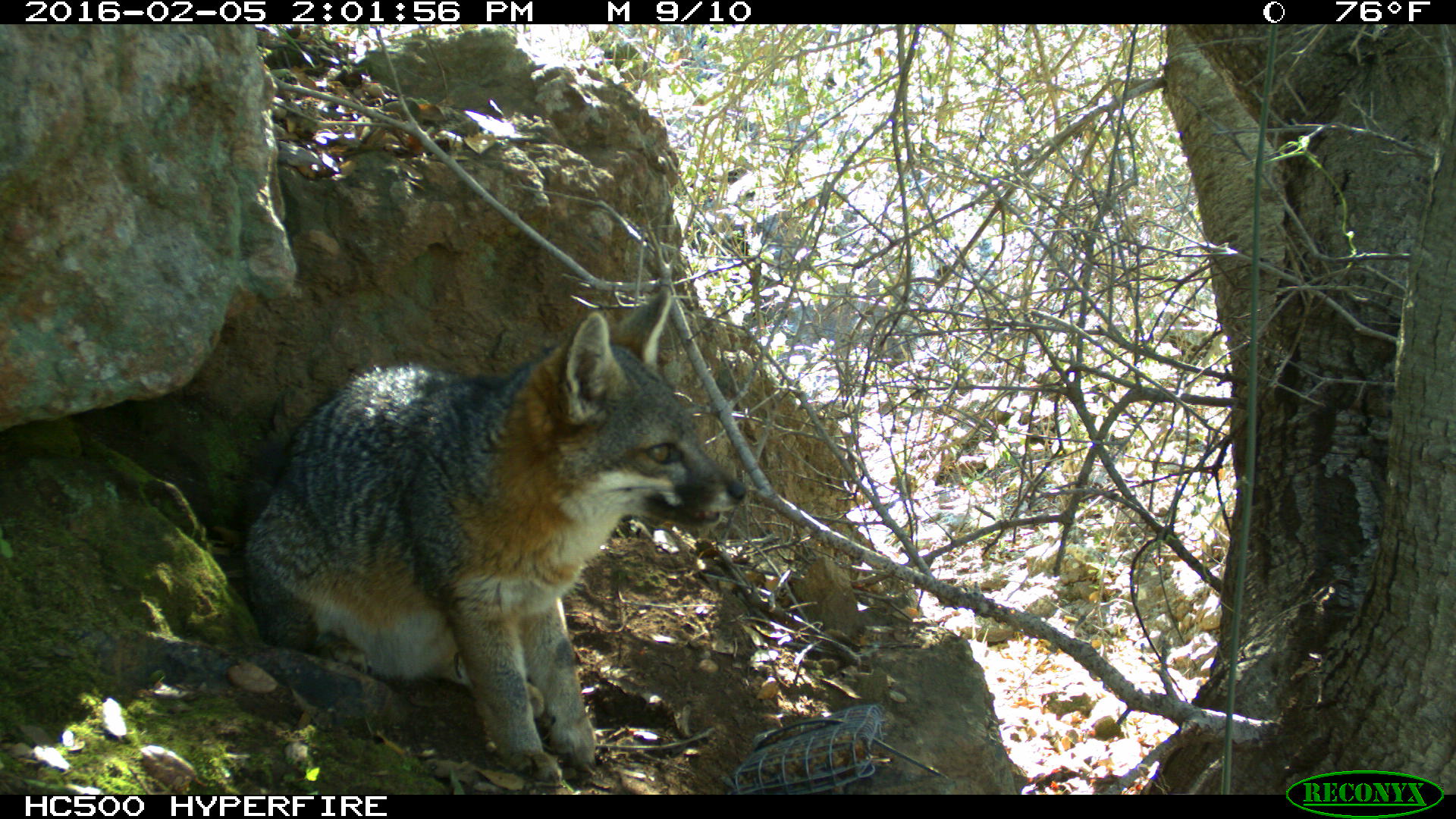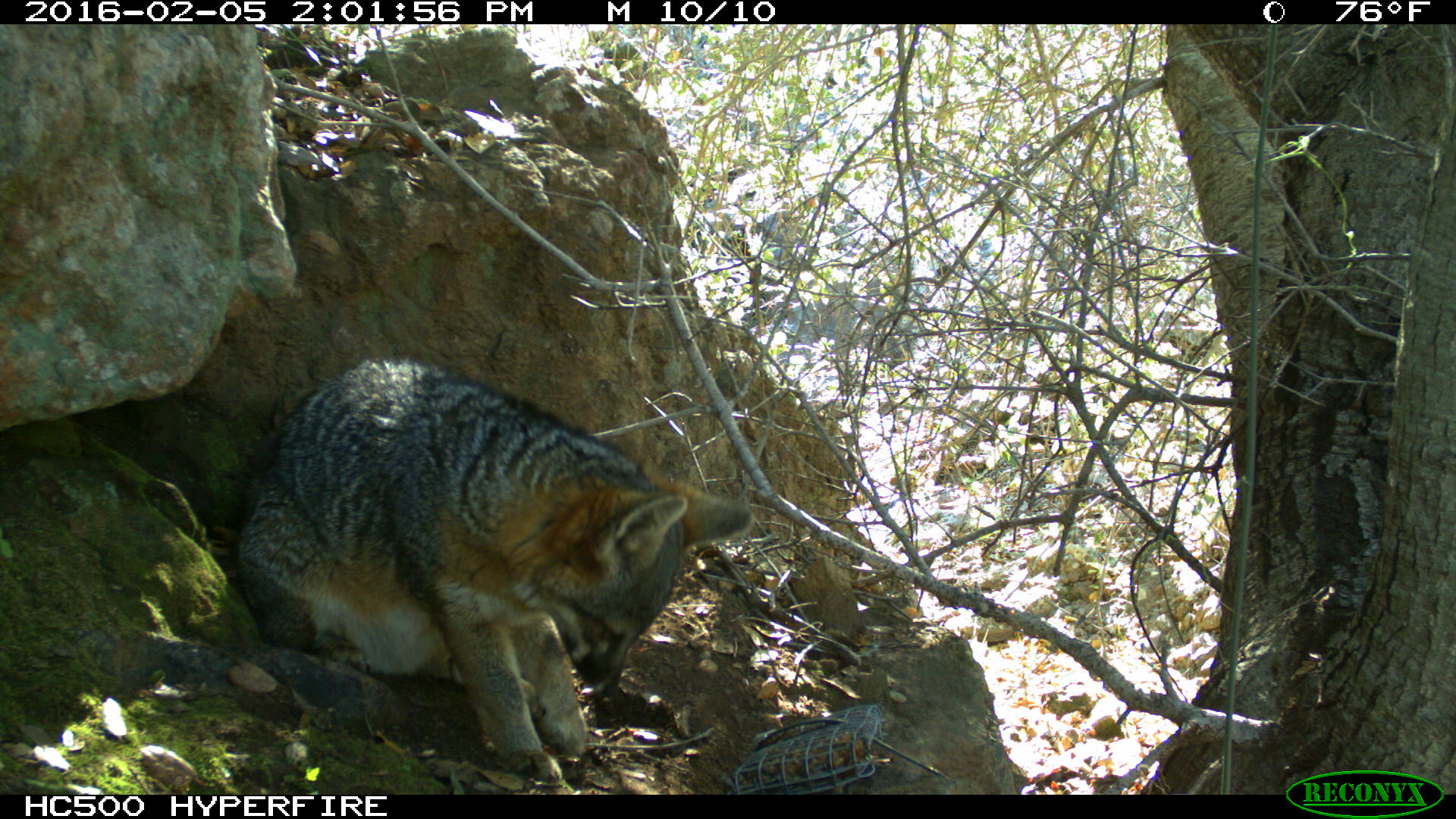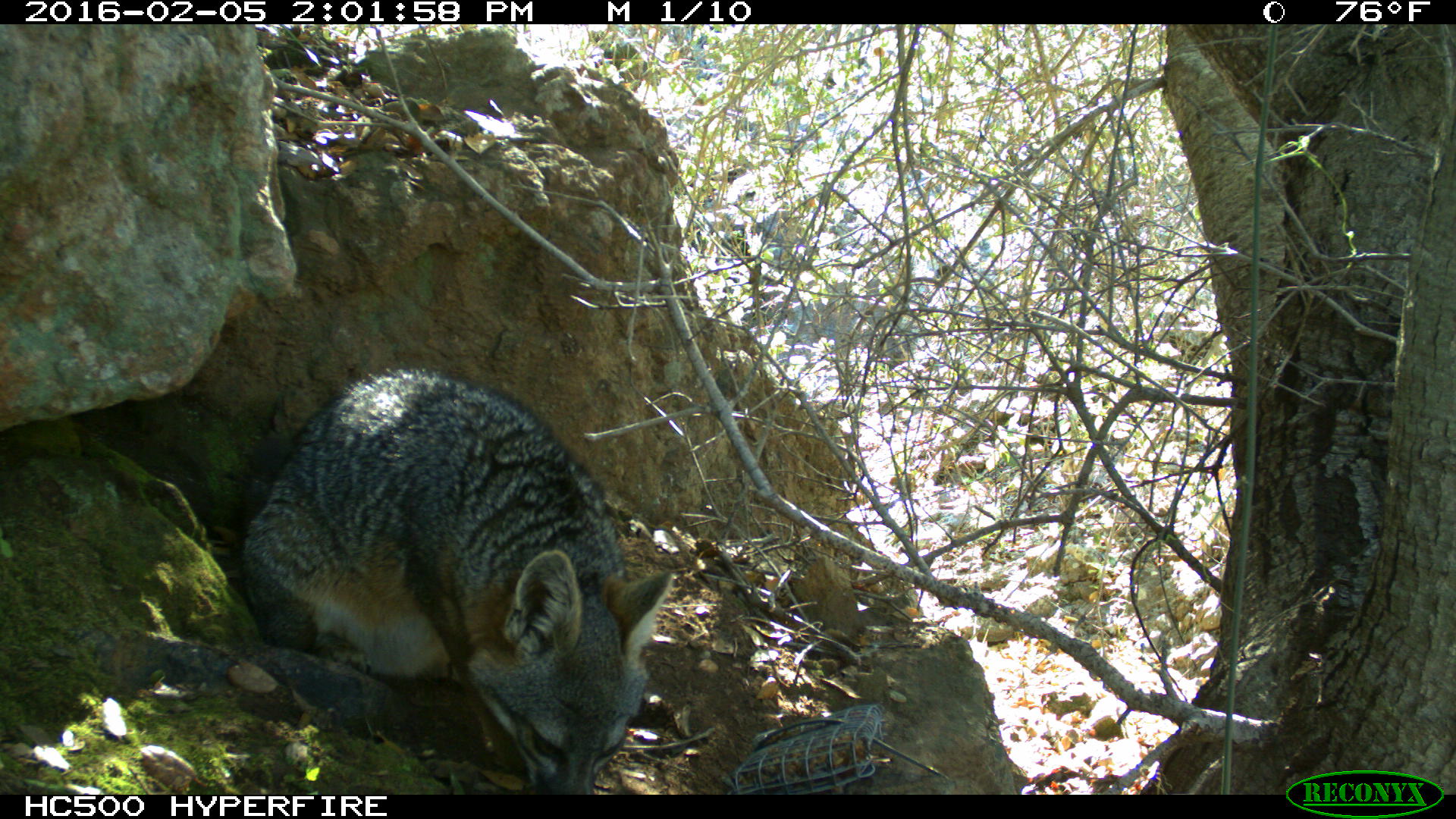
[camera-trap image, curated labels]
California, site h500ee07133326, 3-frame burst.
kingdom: Animalia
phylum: Chordata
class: Mammalia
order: Carnivora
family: Canidae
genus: Urocyon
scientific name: Urocyon littoralis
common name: island fox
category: fox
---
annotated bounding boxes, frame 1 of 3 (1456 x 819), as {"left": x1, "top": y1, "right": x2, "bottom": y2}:
fox: {"left": 240, "top": 287, "right": 746, "bottom": 782}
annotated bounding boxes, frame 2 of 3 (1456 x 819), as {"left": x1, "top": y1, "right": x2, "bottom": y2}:
fox: {"left": 238, "top": 358, "right": 753, "bottom": 788}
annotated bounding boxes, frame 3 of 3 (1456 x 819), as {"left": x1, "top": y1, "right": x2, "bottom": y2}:
fox: {"left": 237, "top": 365, "right": 676, "bottom": 794}